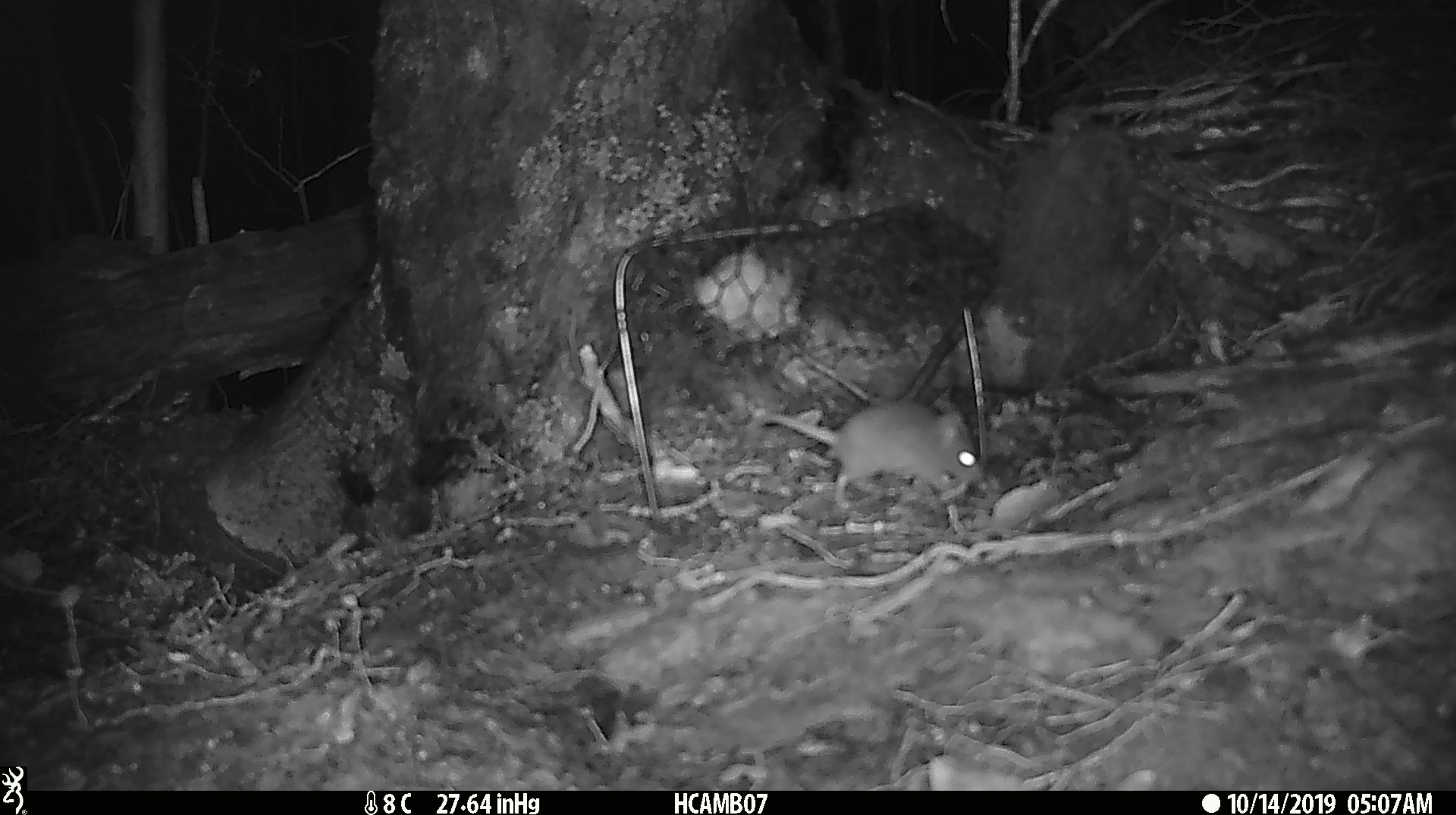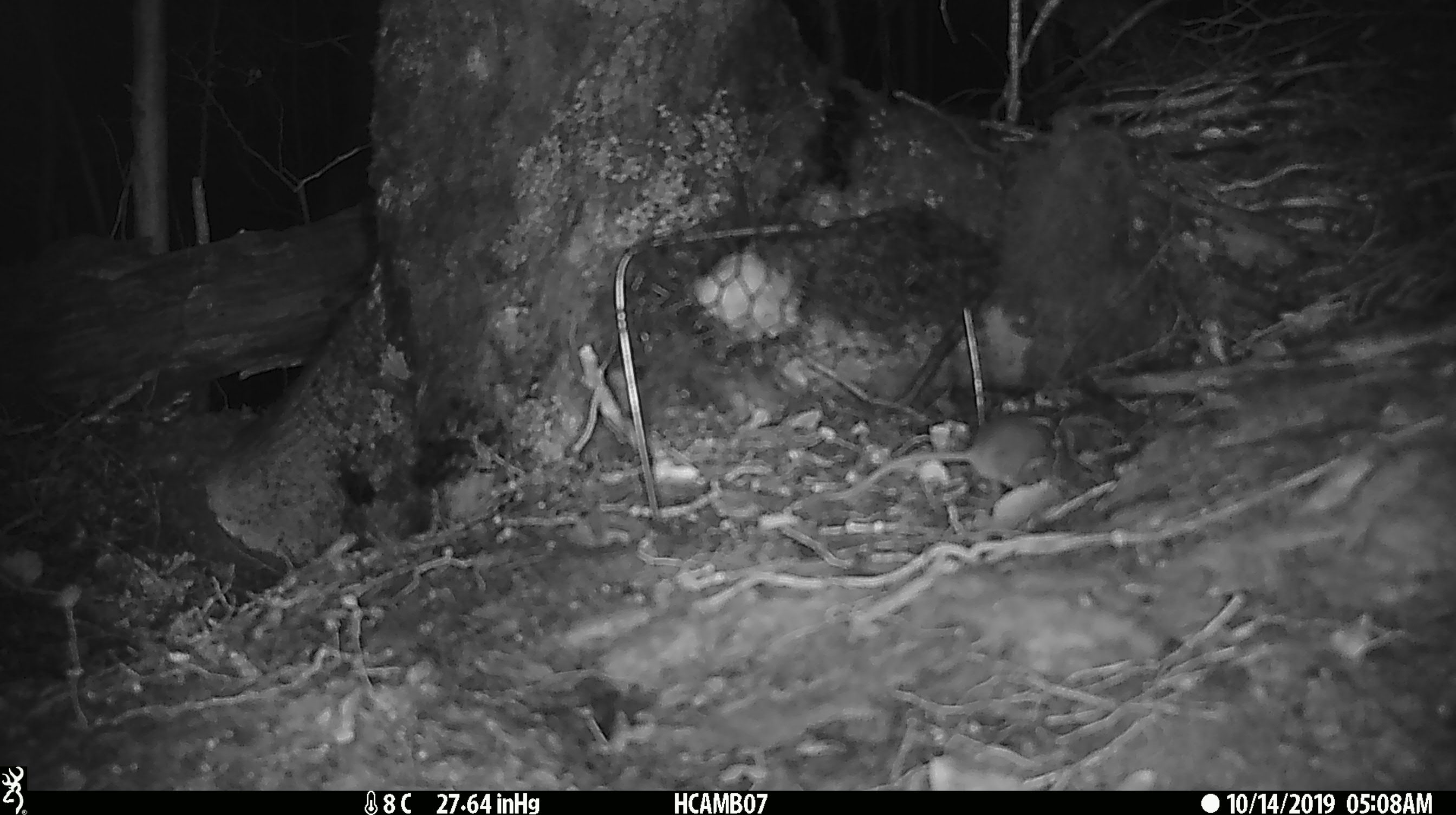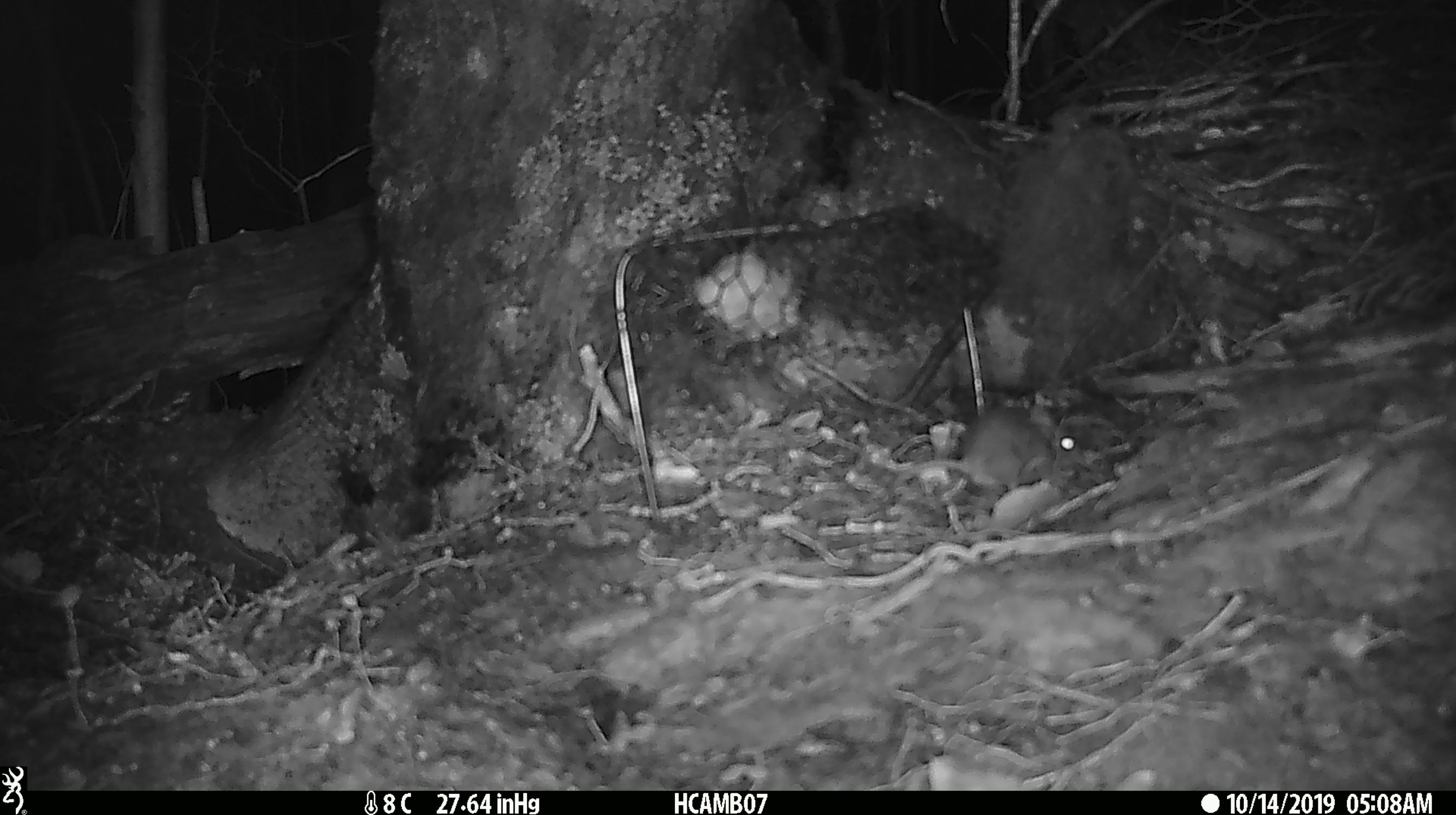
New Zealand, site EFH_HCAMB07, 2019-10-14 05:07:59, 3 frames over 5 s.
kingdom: Animalia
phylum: Chordata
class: Mammalia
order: Rodentia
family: Muridae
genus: Mus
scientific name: Mus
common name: mouse